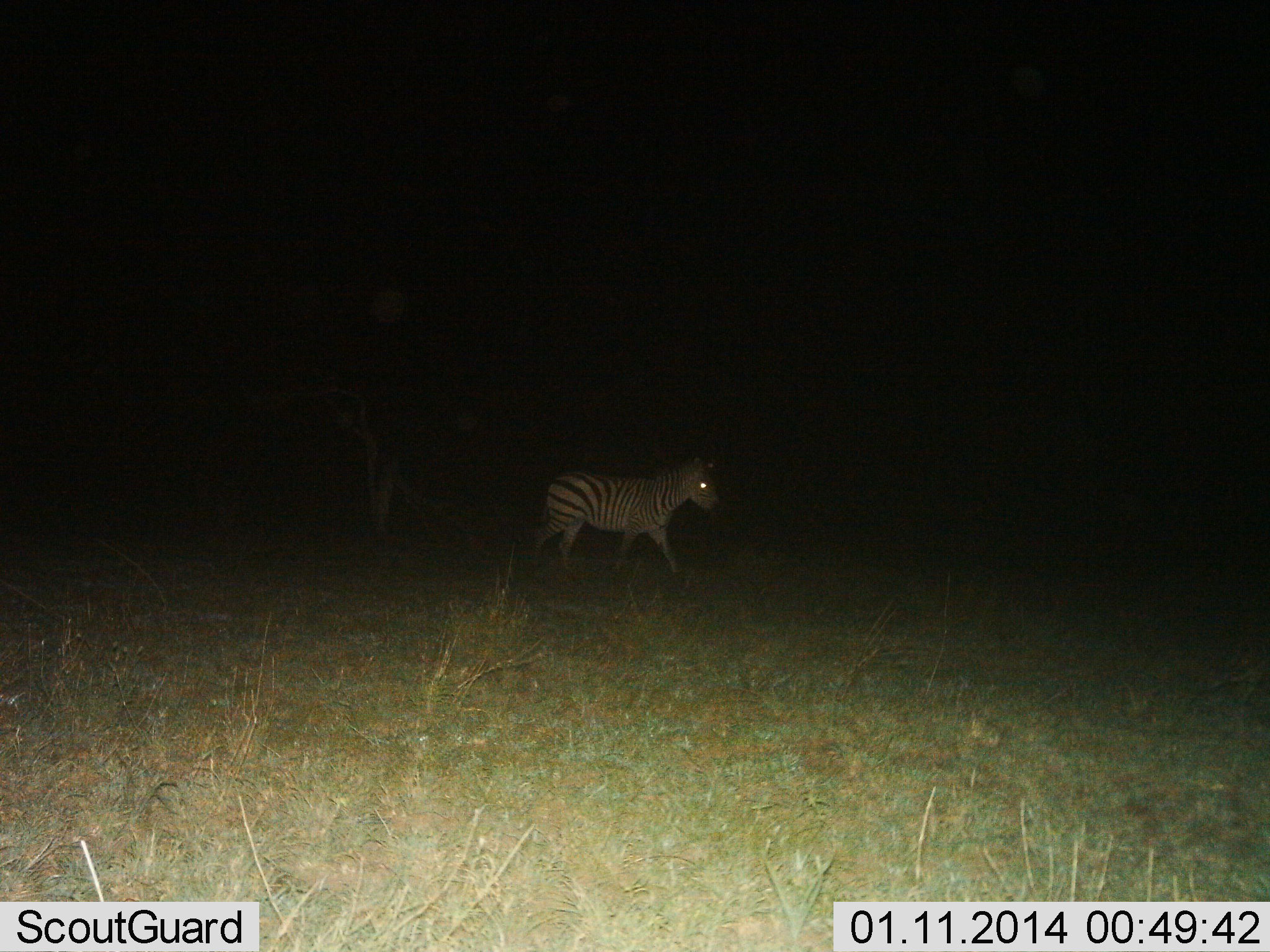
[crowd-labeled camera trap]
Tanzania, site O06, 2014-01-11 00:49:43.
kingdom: Animalia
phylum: Chordata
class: Mammalia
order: Perissodactyla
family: Equidae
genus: Equus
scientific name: Equus quagga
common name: plains zebra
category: zebra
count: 1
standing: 0%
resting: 0%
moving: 100%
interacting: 0%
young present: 0%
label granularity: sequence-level